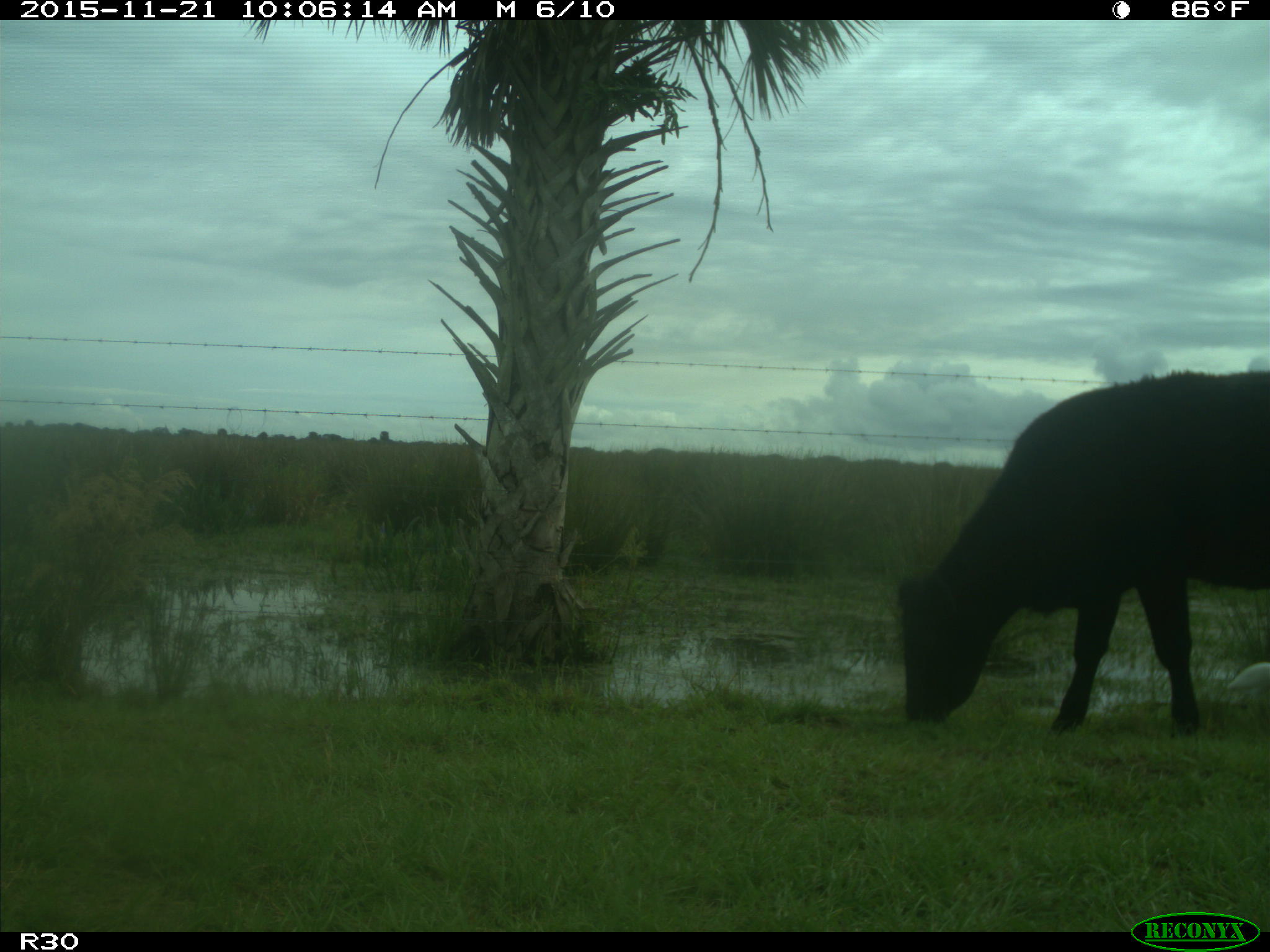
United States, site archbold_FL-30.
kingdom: Animalia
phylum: Chordata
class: Mammalia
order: Artiodactyla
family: Bovidae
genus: Bos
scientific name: Bos taurus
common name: domestic cow